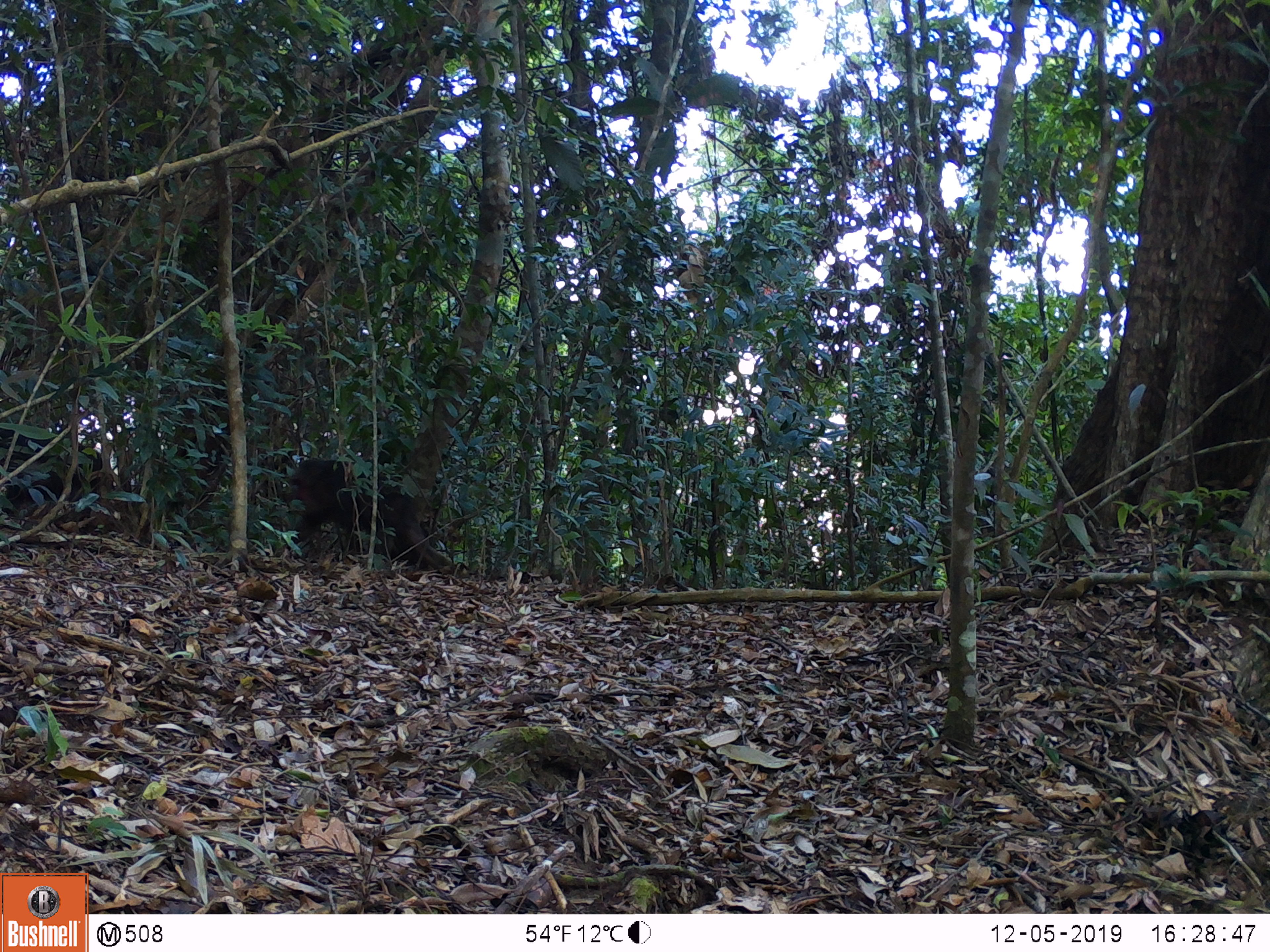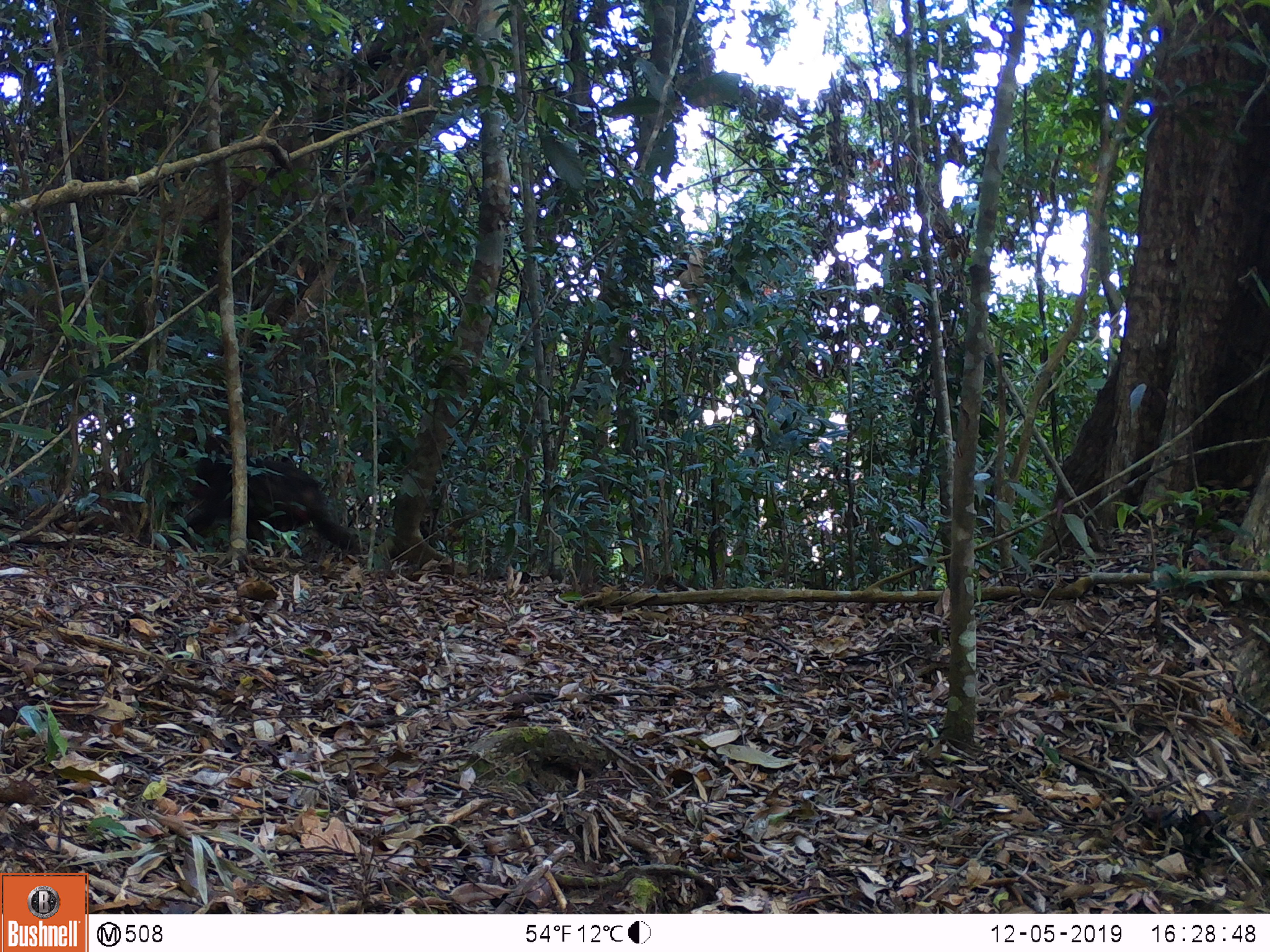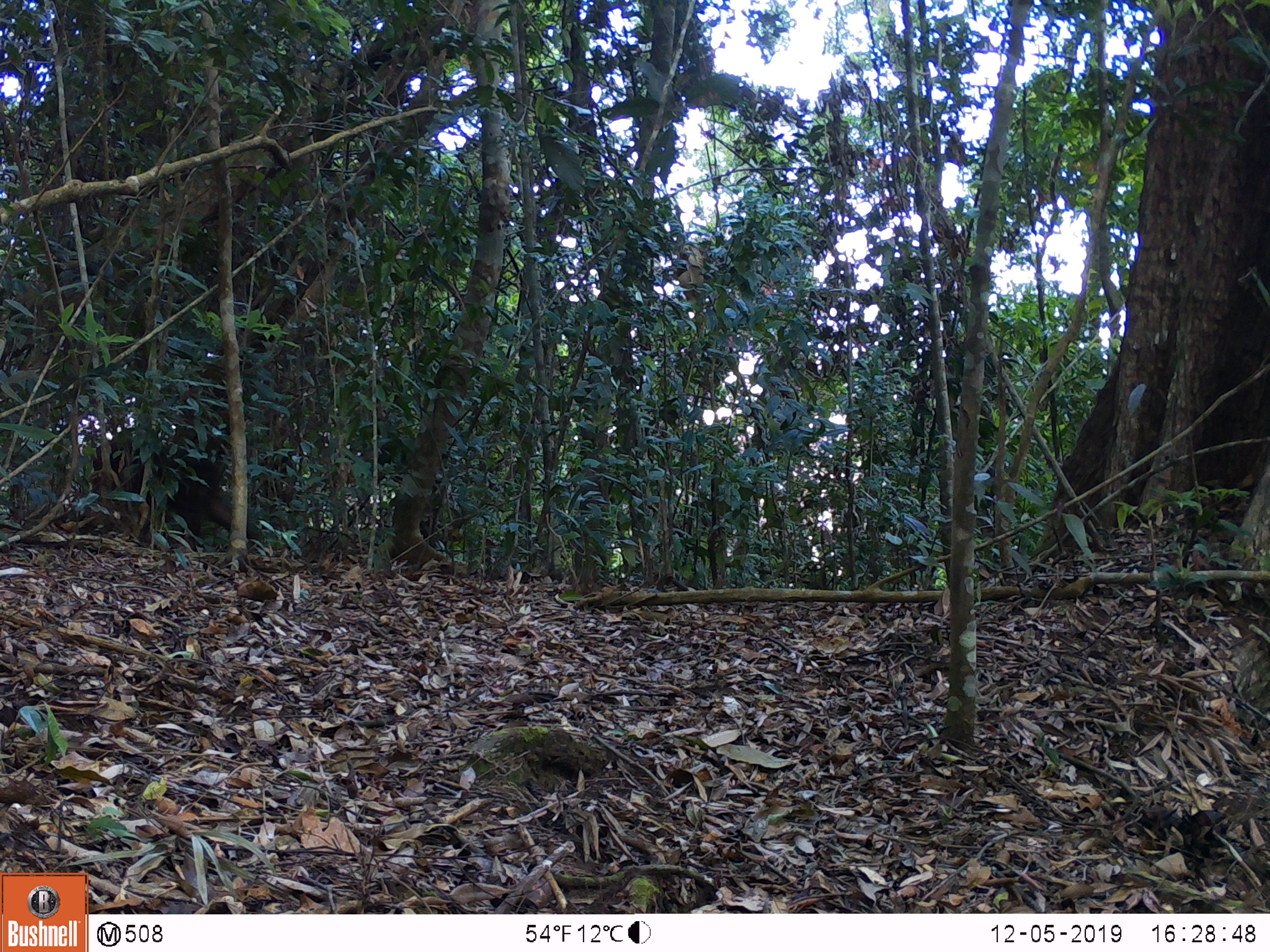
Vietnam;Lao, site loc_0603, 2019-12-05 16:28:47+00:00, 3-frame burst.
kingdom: Animalia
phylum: Chordata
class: Mammalia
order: Primates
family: Cercopithecidae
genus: Macaca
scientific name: Macaca arctoides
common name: stump-tailed macaque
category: stump tailed macaque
Stump tailed macaque (stump-tailed macaque) (Macaca arctoides). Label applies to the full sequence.